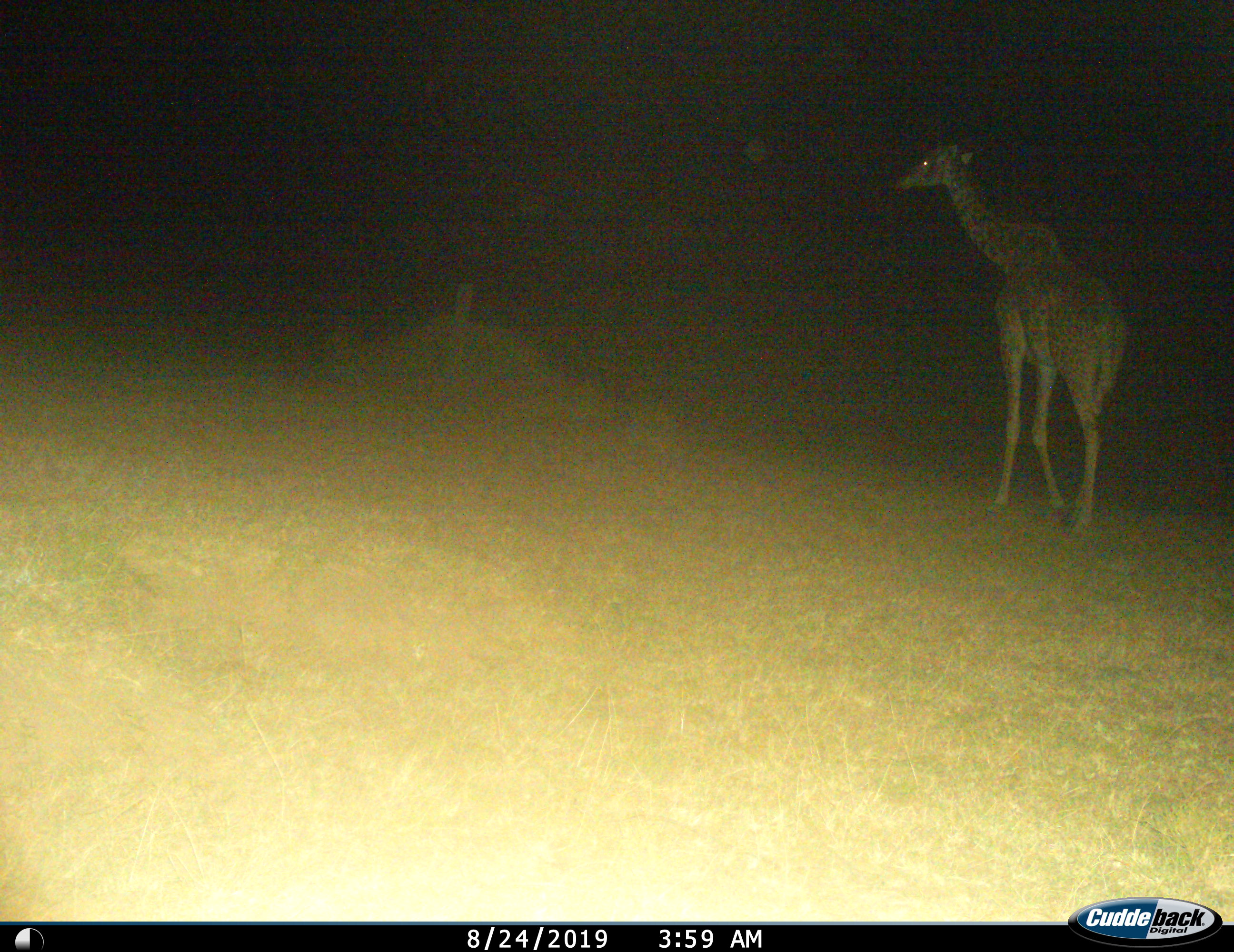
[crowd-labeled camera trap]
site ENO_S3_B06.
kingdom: Animalia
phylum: Chordata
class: Mammalia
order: Artiodactyla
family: Giraffidae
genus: Giraffa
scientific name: Giraffa camelopardalis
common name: giraffe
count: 1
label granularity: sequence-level